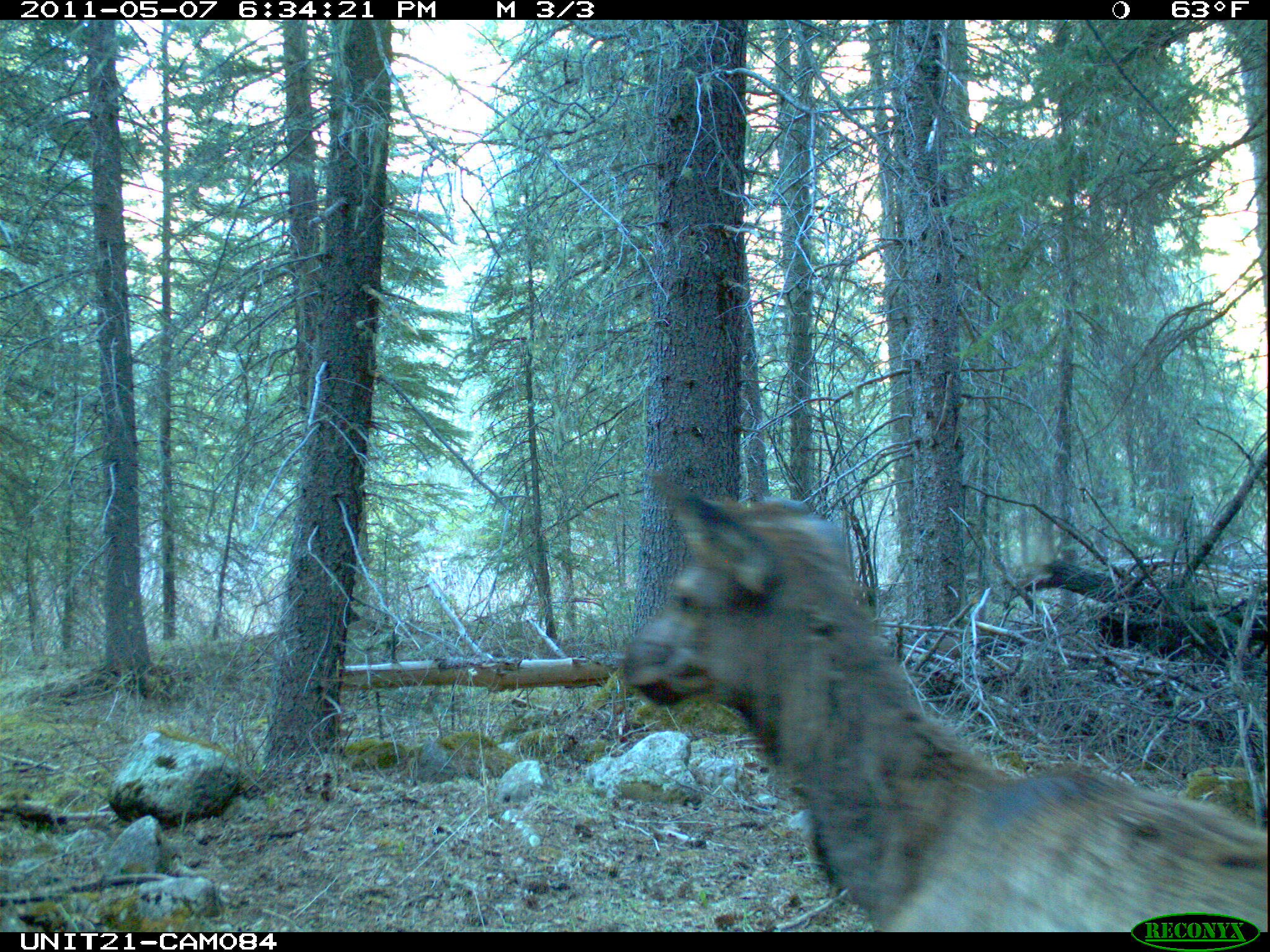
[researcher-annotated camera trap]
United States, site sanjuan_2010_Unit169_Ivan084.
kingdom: Animalia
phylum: Chordata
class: Mammalia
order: Artiodactyla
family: Cervidae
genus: Cervus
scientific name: Cervus elaphus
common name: red deer